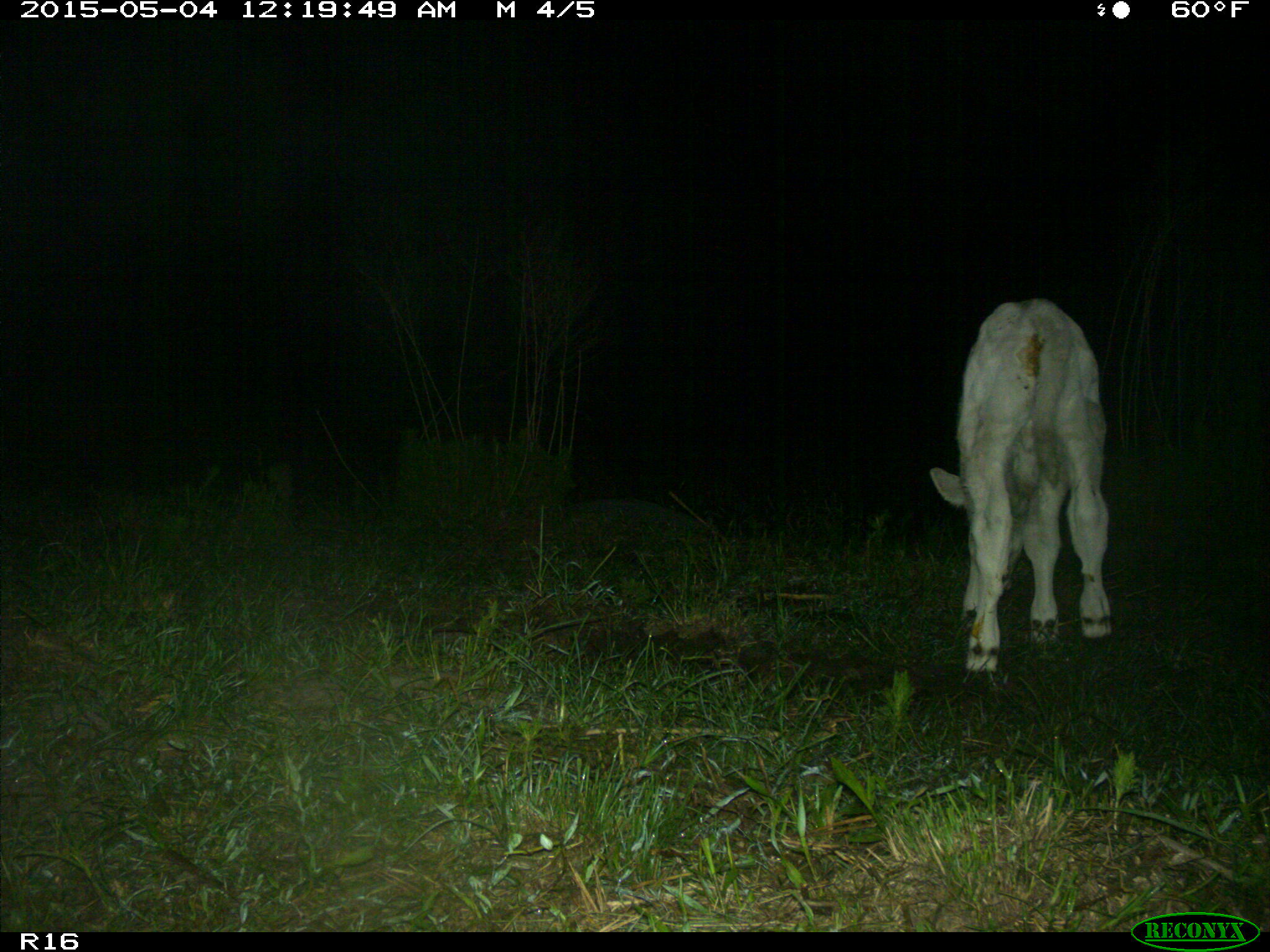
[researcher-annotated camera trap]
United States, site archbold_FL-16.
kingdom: Animalia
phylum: Chordata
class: Mammalia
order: Artiodactyla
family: Bovidae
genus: Bos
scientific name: Bos taurus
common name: domestic cow